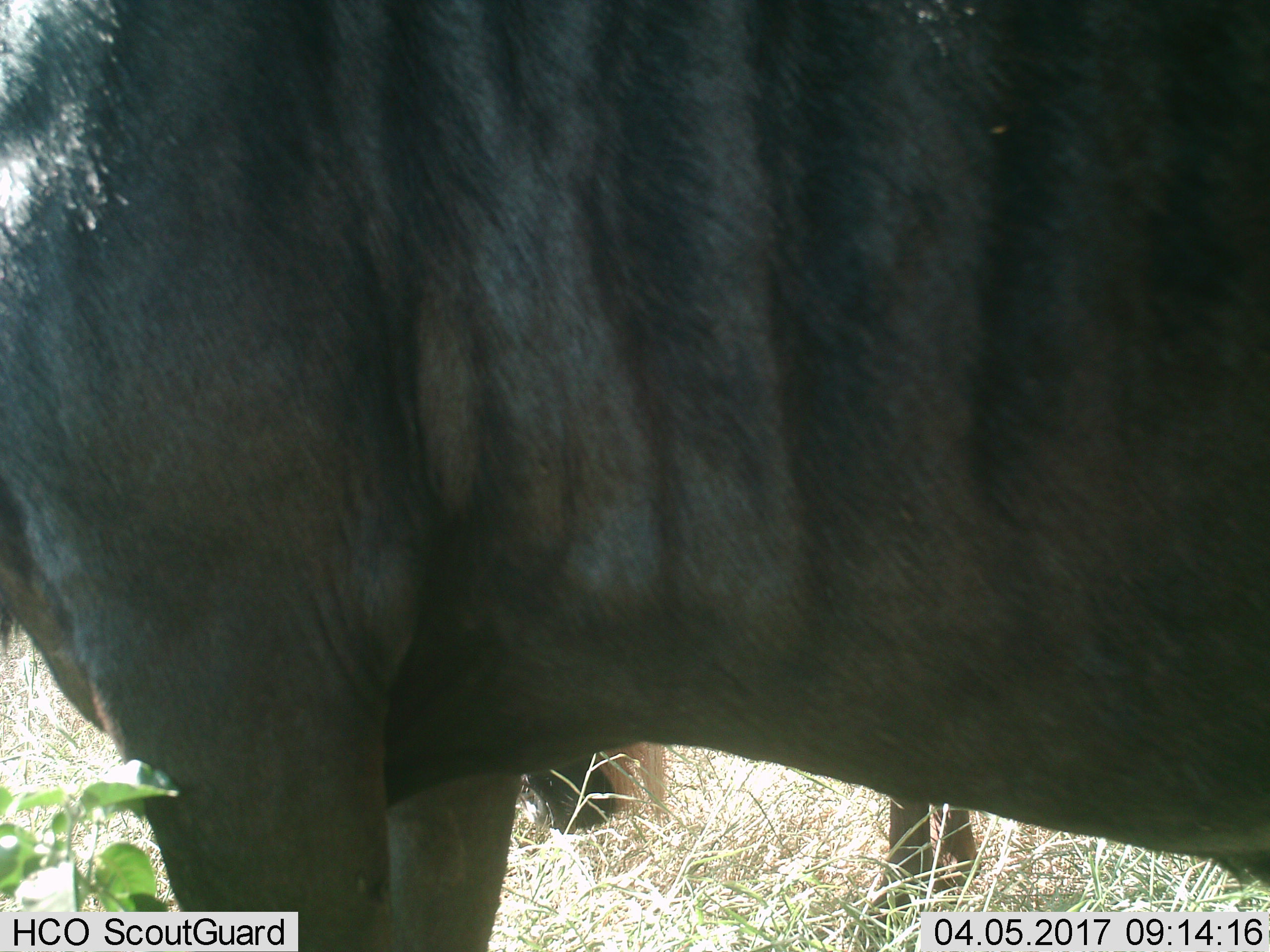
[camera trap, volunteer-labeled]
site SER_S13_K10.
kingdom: Animalia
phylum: Chordata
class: Mammalia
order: Artiodactyla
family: Bovidae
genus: Connochaetes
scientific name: Connochaetes taurinus taurinus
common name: blue wildebeest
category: wildebeestblue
Wildebeestblue (blue wildebeest) (Connochaetes taurinus taurinus), count 2. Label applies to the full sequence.